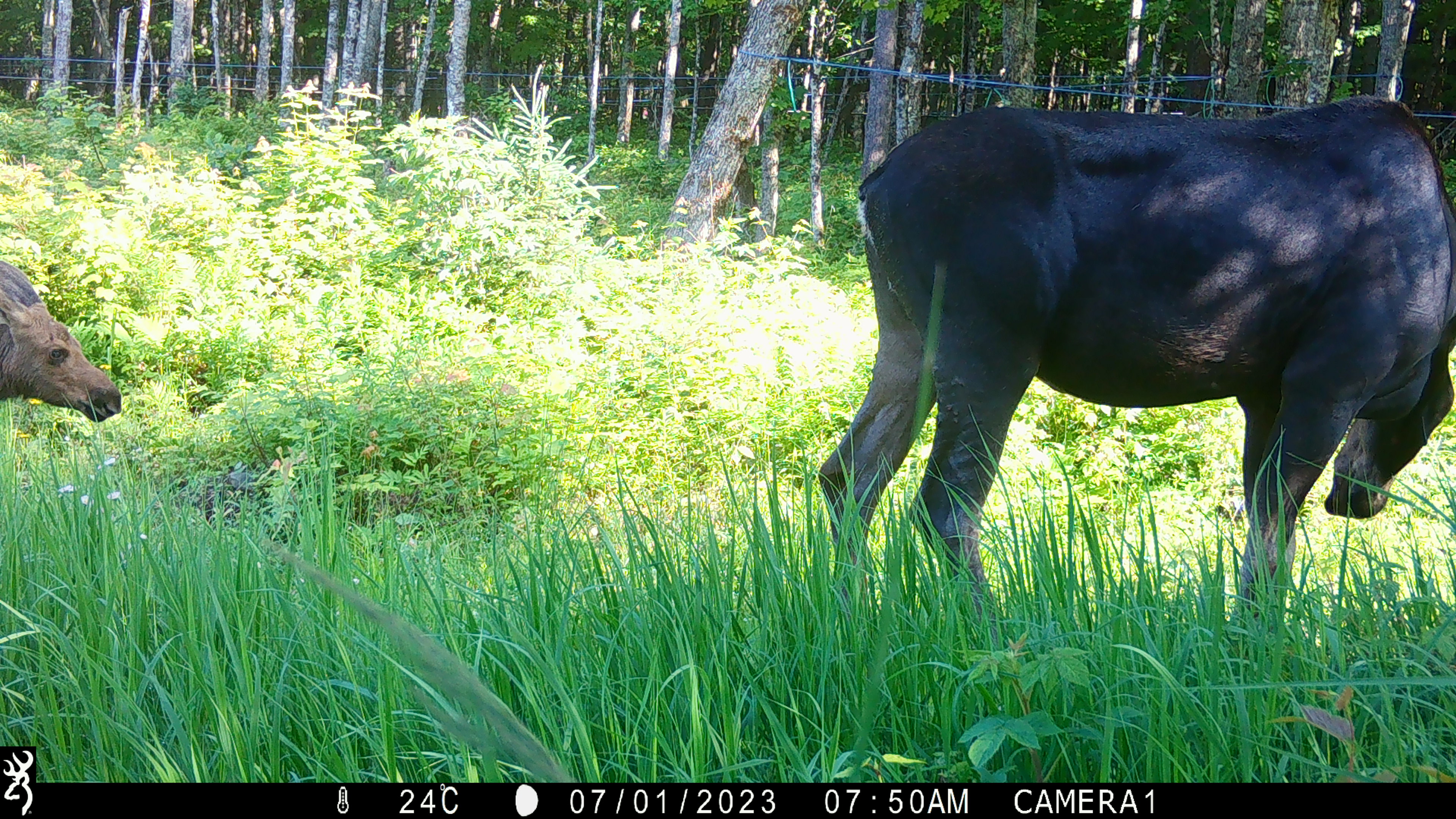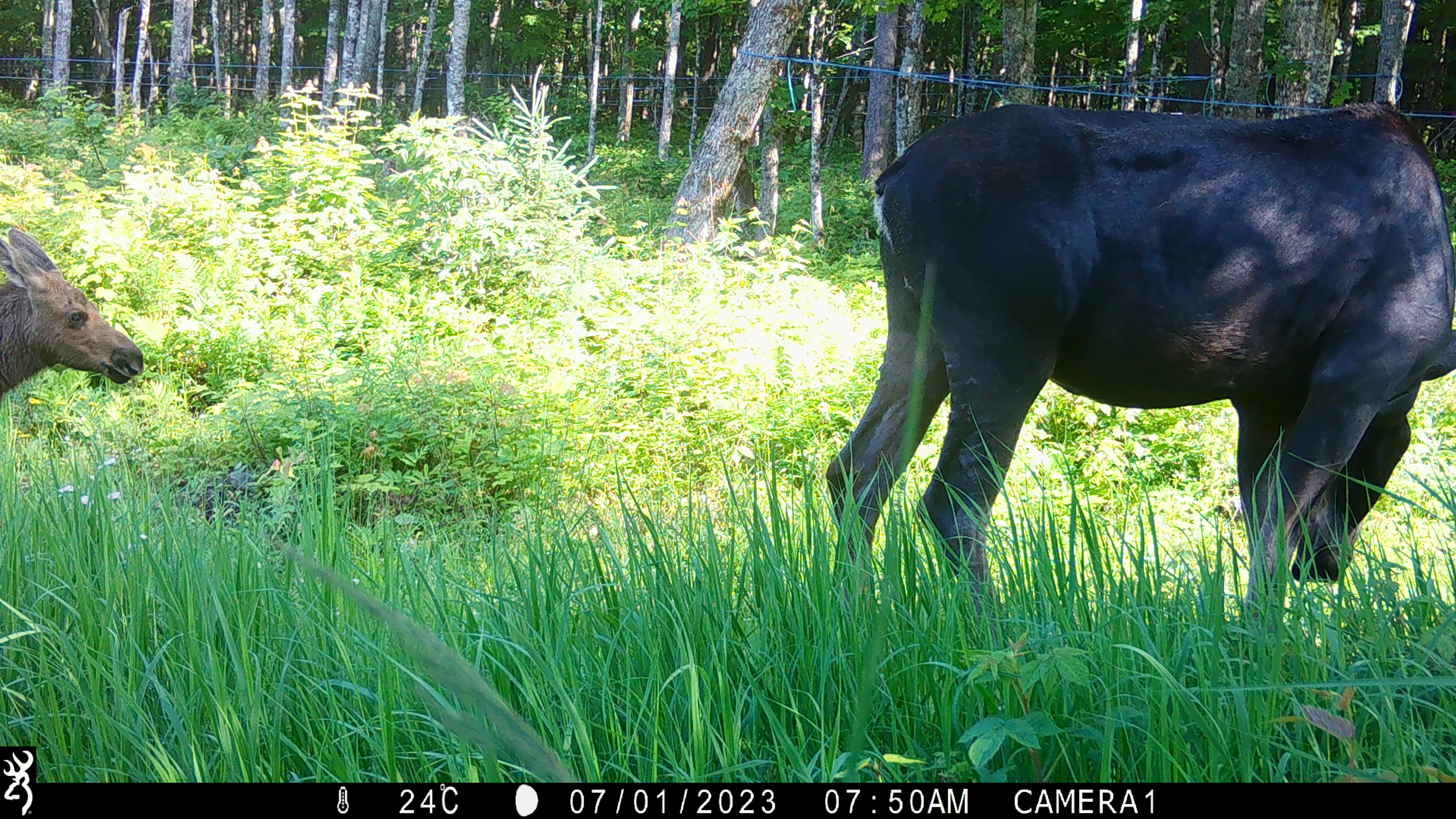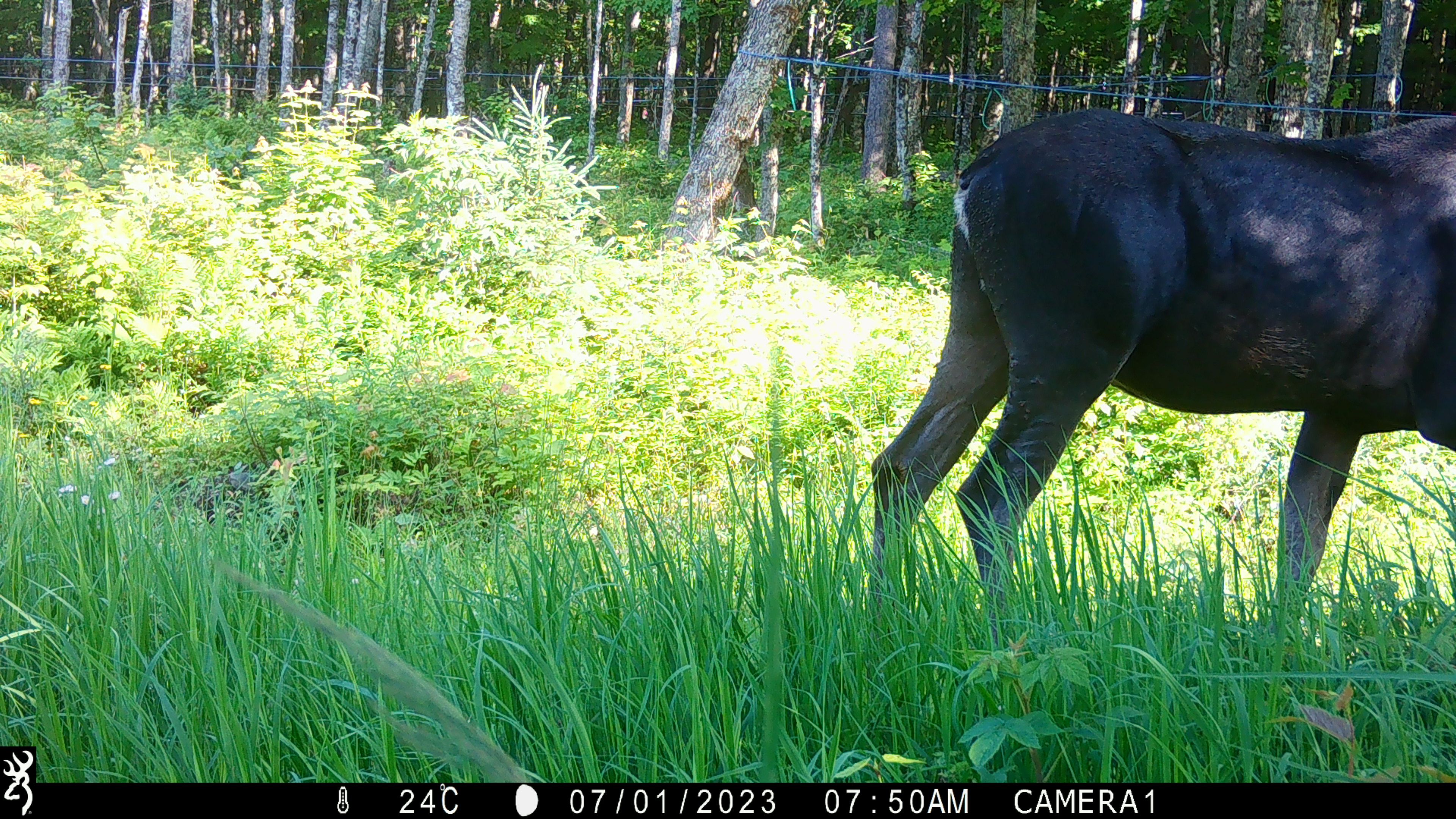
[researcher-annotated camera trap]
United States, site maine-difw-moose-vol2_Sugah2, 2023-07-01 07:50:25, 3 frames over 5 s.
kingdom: Animalia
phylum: Chordata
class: Mammalia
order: Artiodactyla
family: Cervidae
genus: Alces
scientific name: Alces alces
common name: moose